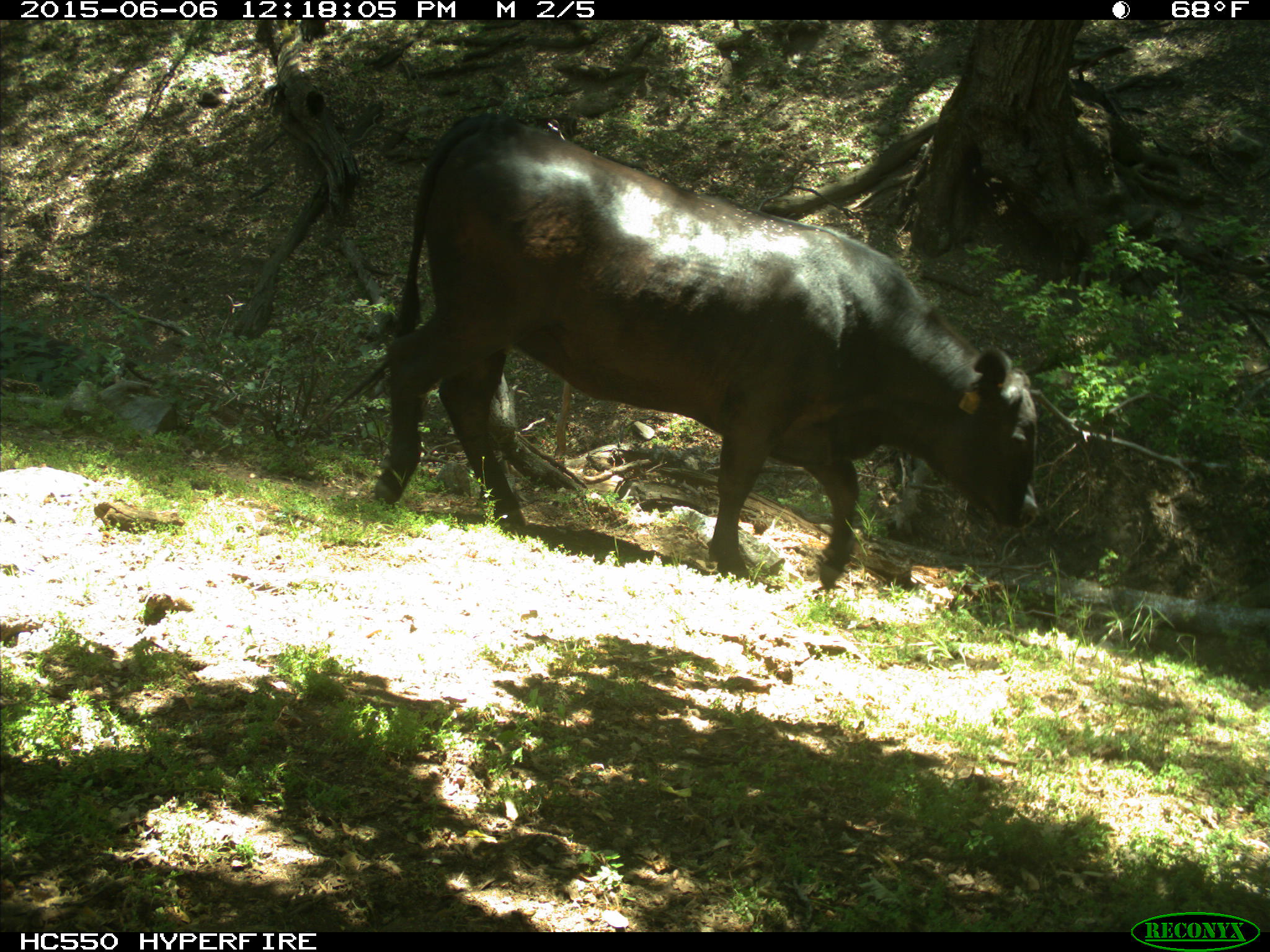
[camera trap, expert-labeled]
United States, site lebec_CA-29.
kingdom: Animalia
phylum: Chordata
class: Mammalia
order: Artiodactyla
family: Bovidae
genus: Bos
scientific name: Bos taurus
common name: domestic cow